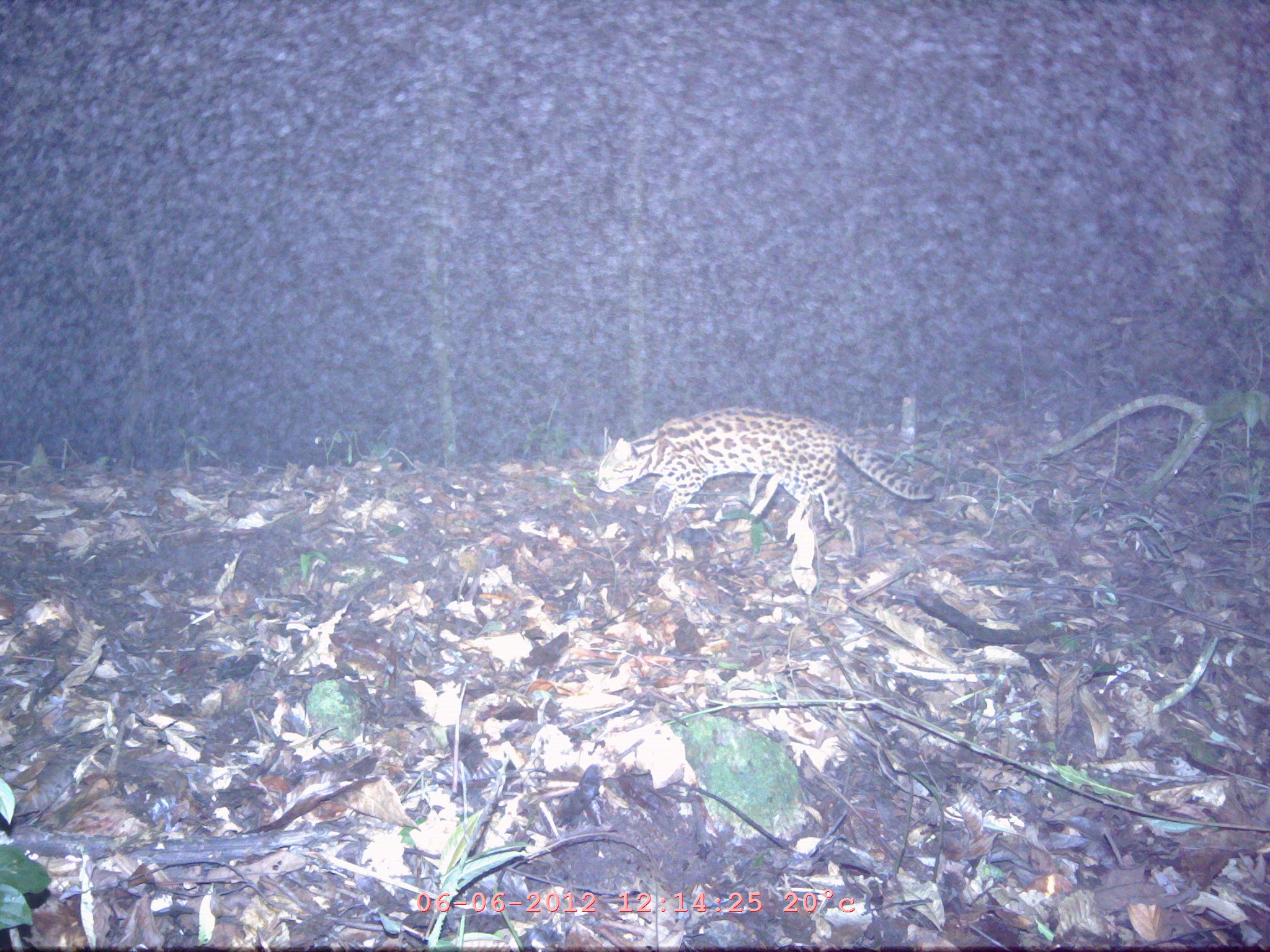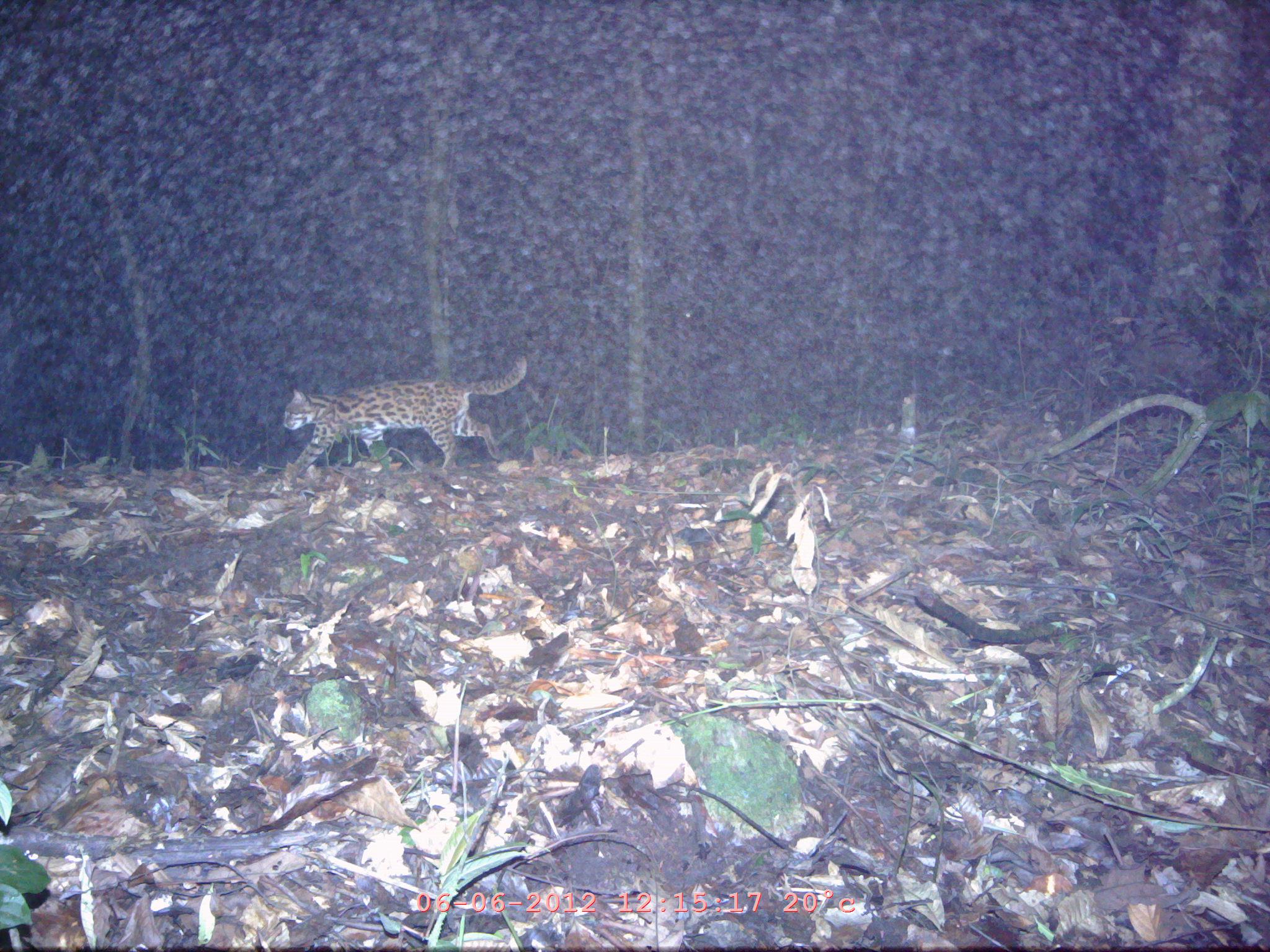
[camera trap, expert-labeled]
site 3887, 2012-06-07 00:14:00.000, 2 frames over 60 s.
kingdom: Animalia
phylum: Chordata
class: Mammalia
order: Carnivora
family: Felidae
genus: Prionailurus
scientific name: Prionailurus bengalensis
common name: mainland leopard cat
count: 1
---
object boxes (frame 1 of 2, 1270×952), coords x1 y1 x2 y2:
prionailurus bengalensis: 594 405 935 558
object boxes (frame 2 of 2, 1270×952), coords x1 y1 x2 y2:
prionailurus bengalensis: 281 355 527 477